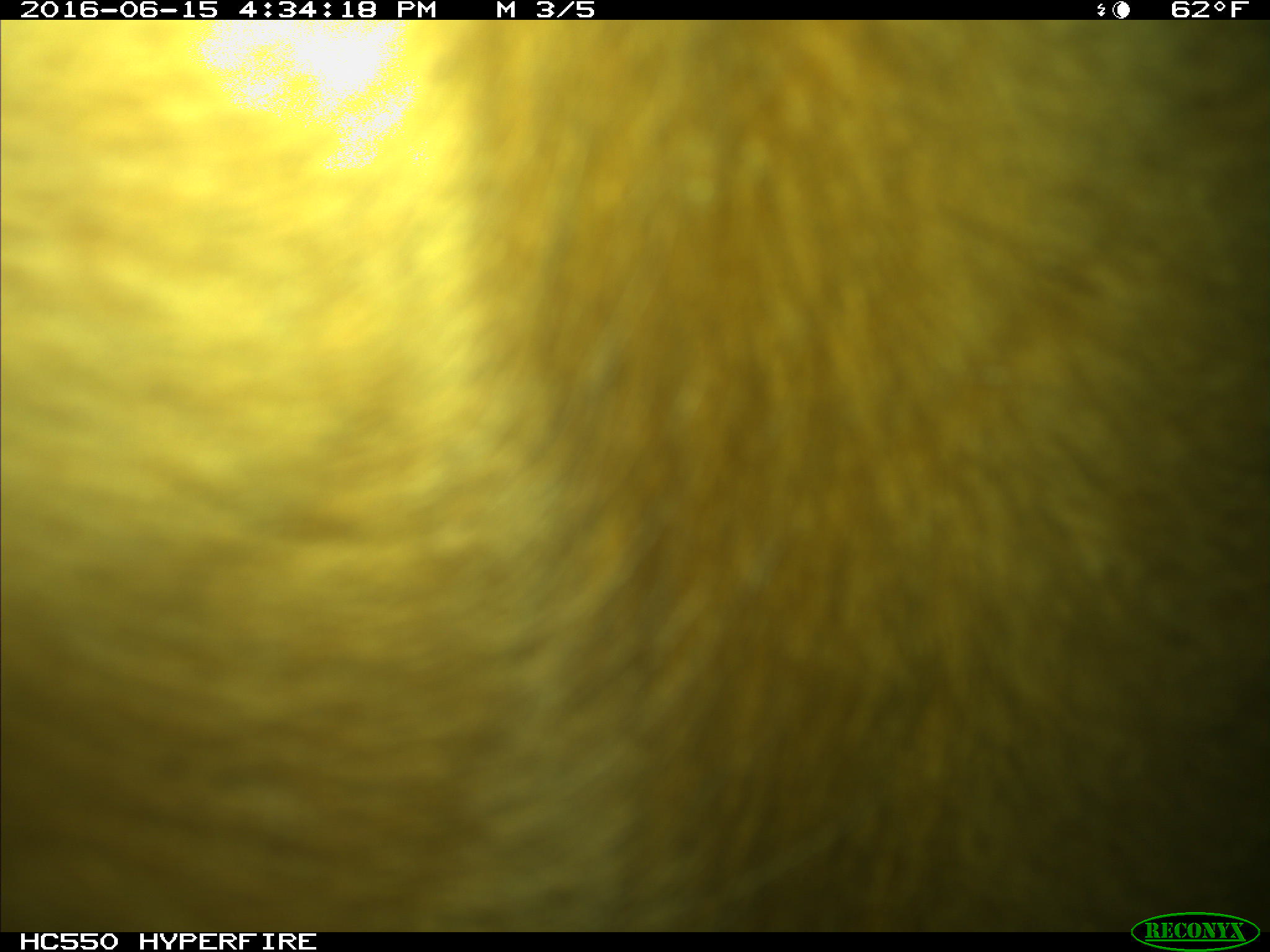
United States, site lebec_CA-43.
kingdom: Animalia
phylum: Chordata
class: Mammalia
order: Artiodactyla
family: Bovidae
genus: Bos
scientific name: Bos taurus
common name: domestic cow